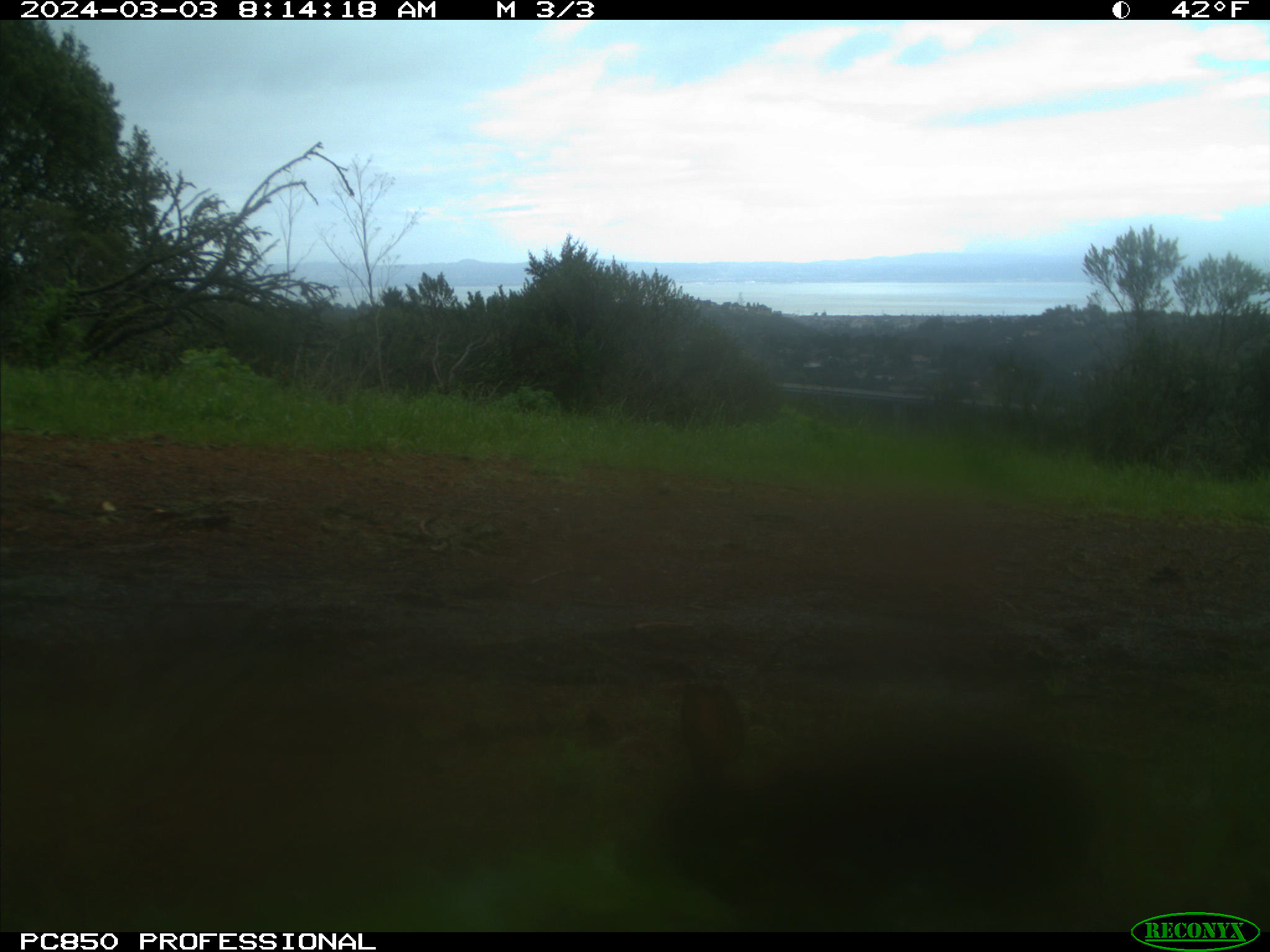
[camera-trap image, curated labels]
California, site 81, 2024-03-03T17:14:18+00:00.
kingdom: Animalia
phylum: Chordata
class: Mammalia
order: Lagomorpha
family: Leporidae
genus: Sylvilagus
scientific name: Sylvilagus bachmani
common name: brush rabbit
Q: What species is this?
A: Brush rabbit (Sylvilagus bachmani).